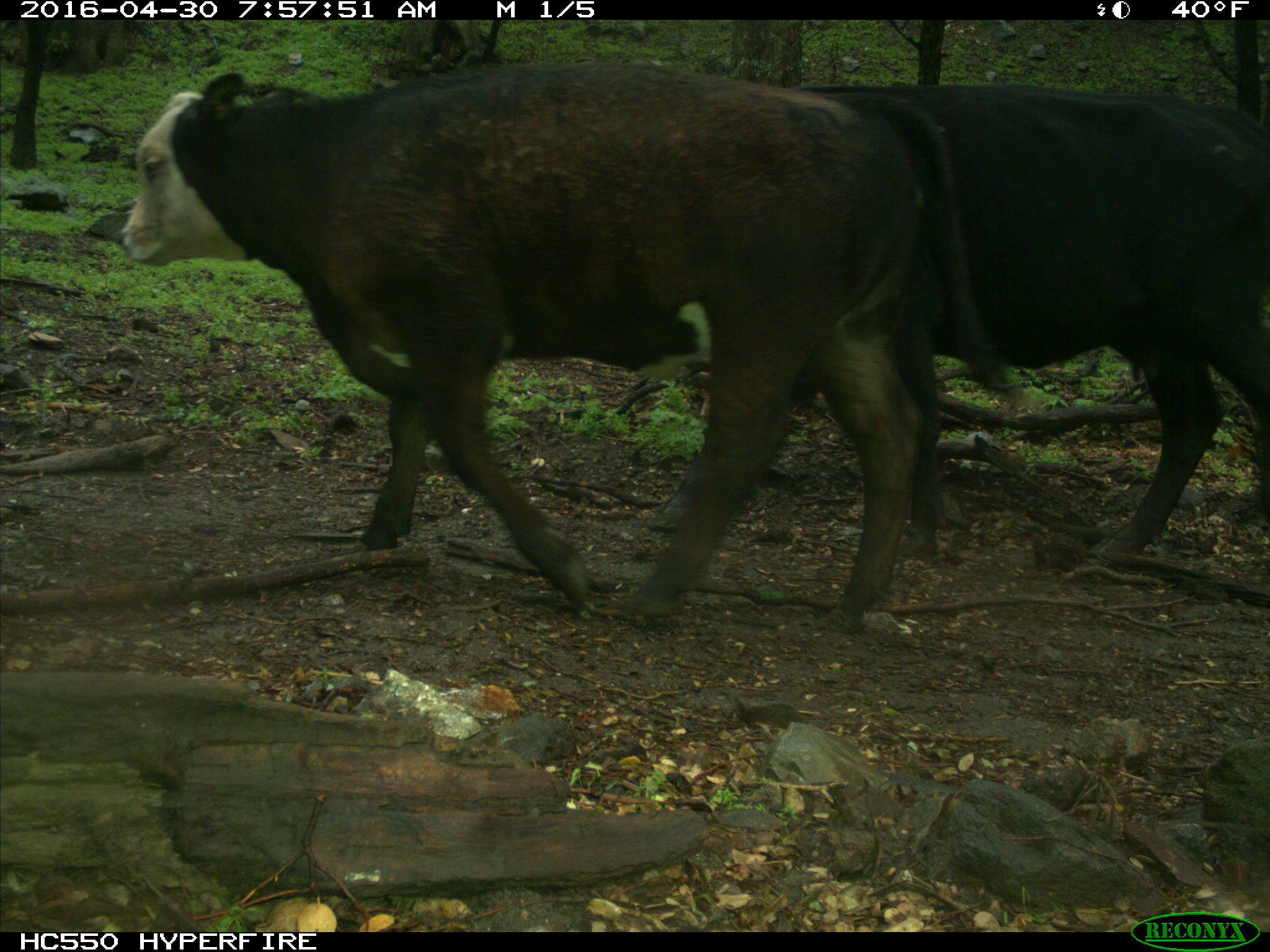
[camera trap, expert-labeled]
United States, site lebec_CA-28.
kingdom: Animalia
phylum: Chordata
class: Mammalia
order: Artiodactyla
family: Bovidae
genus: Bos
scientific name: Bos taurus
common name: domestic cow